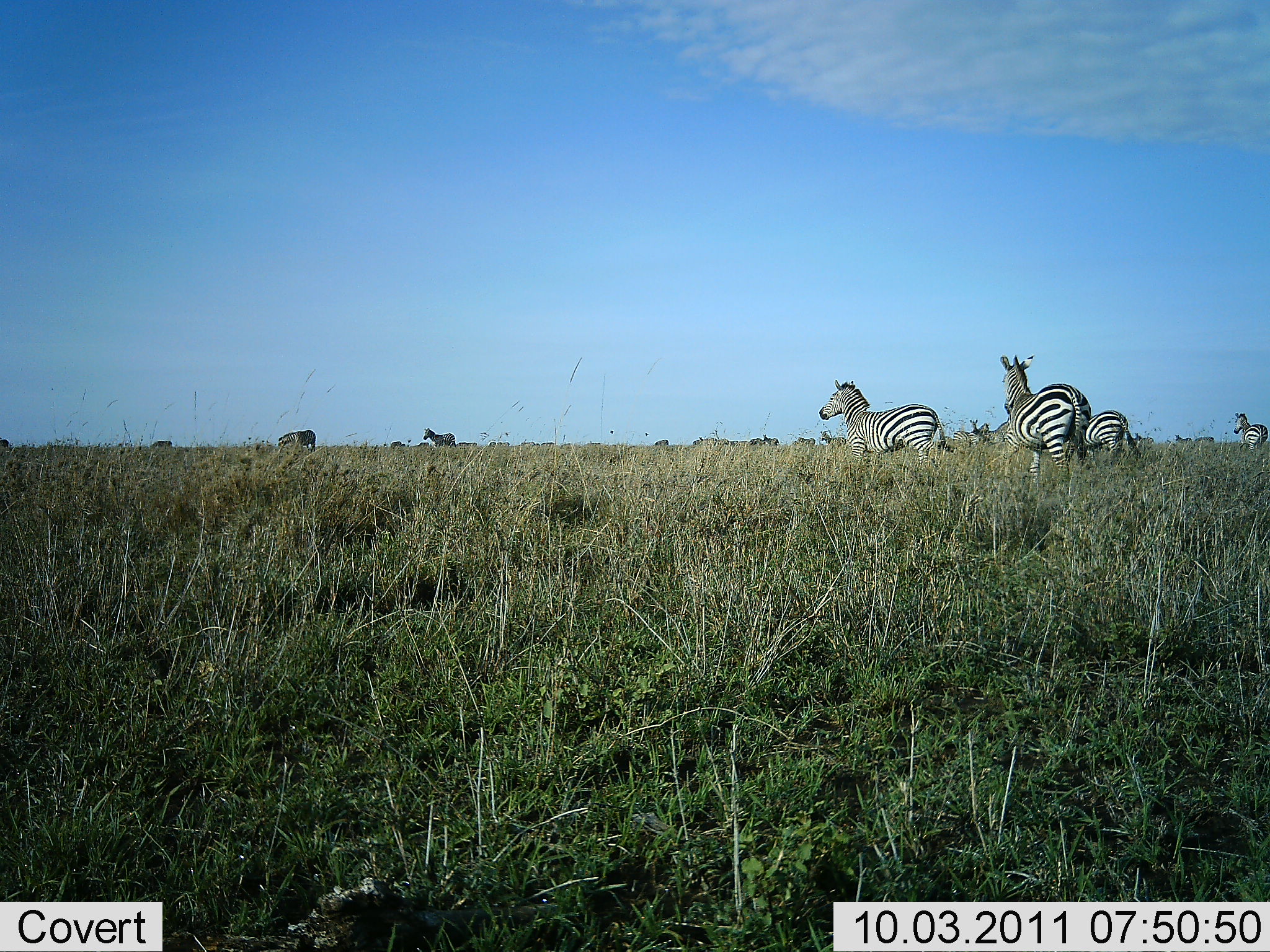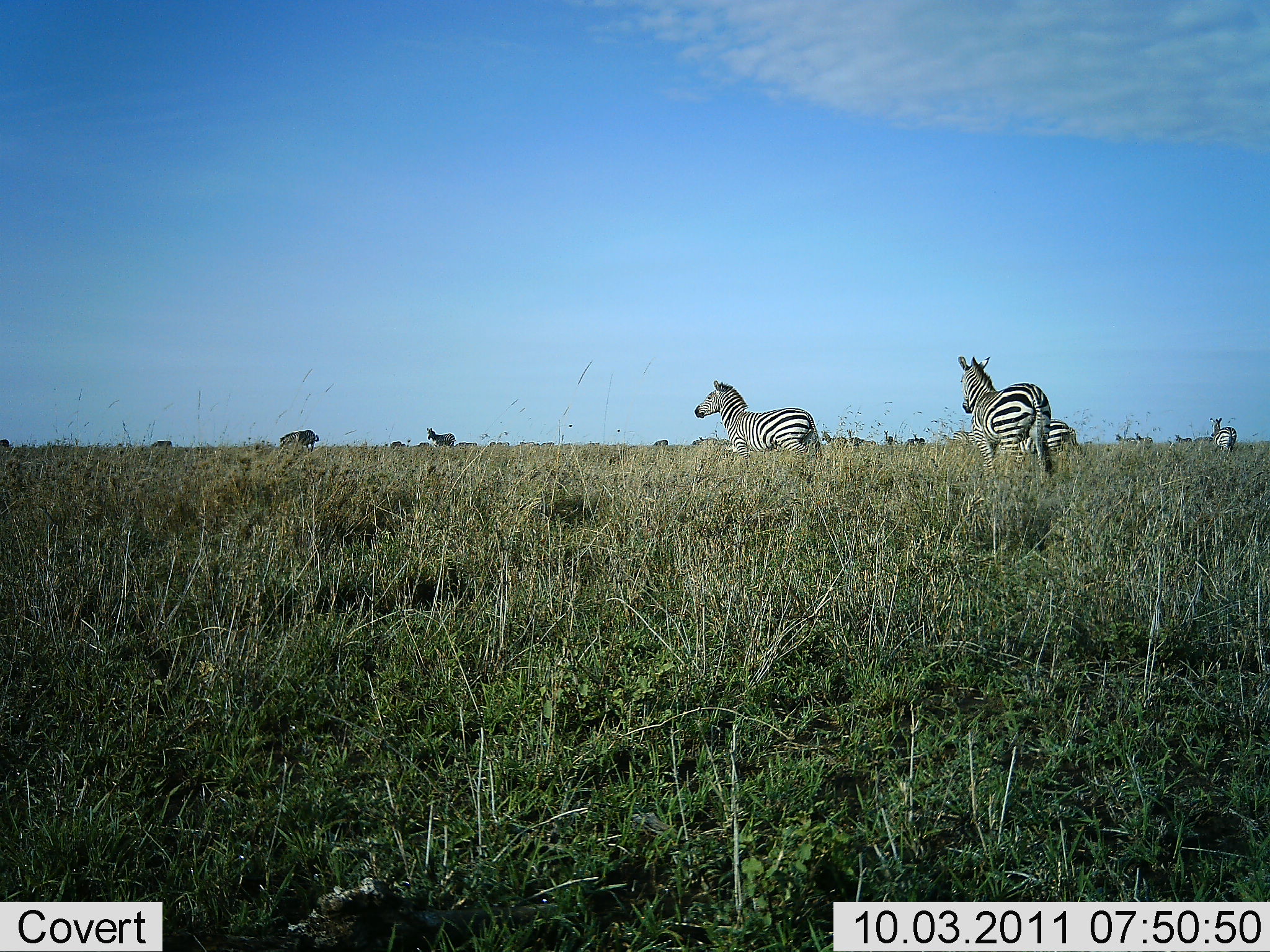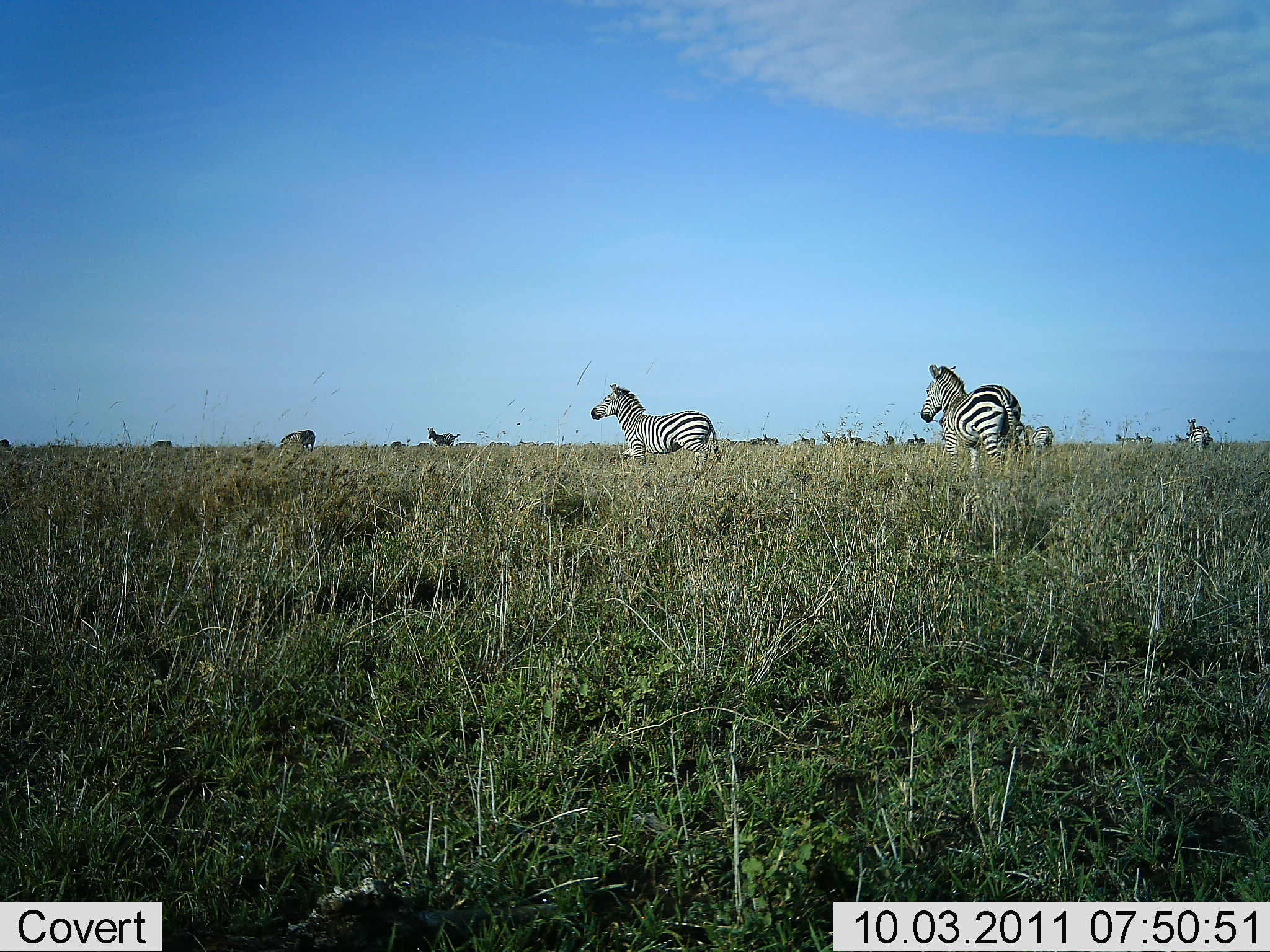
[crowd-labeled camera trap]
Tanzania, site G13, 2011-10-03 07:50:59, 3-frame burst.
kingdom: Animalia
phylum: Chordata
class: Mammalia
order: Perissodactyla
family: Equidae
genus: Equus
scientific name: Equus quagga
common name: plains zebra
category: zebra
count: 11-50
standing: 42%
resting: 8%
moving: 83%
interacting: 0%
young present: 0%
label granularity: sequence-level